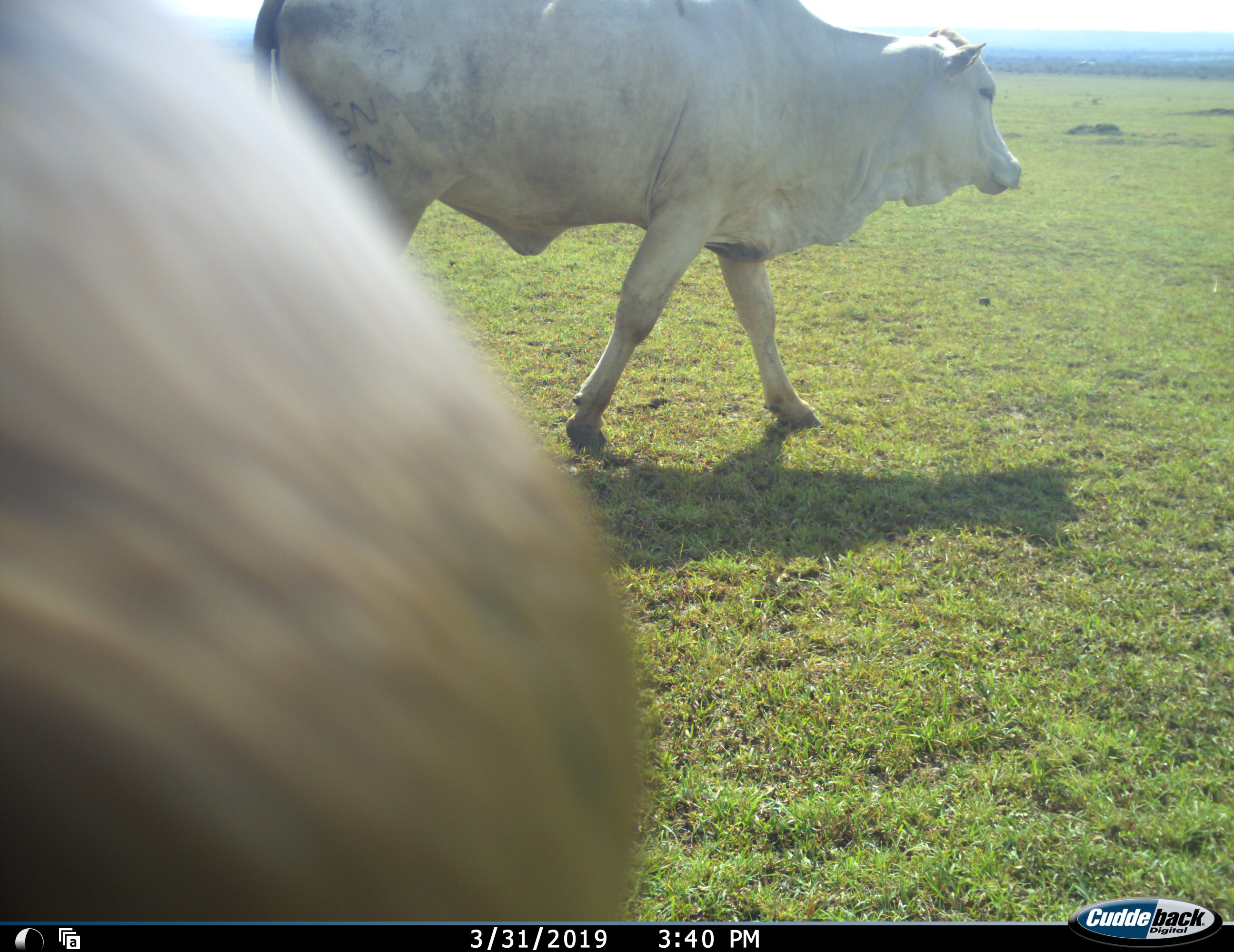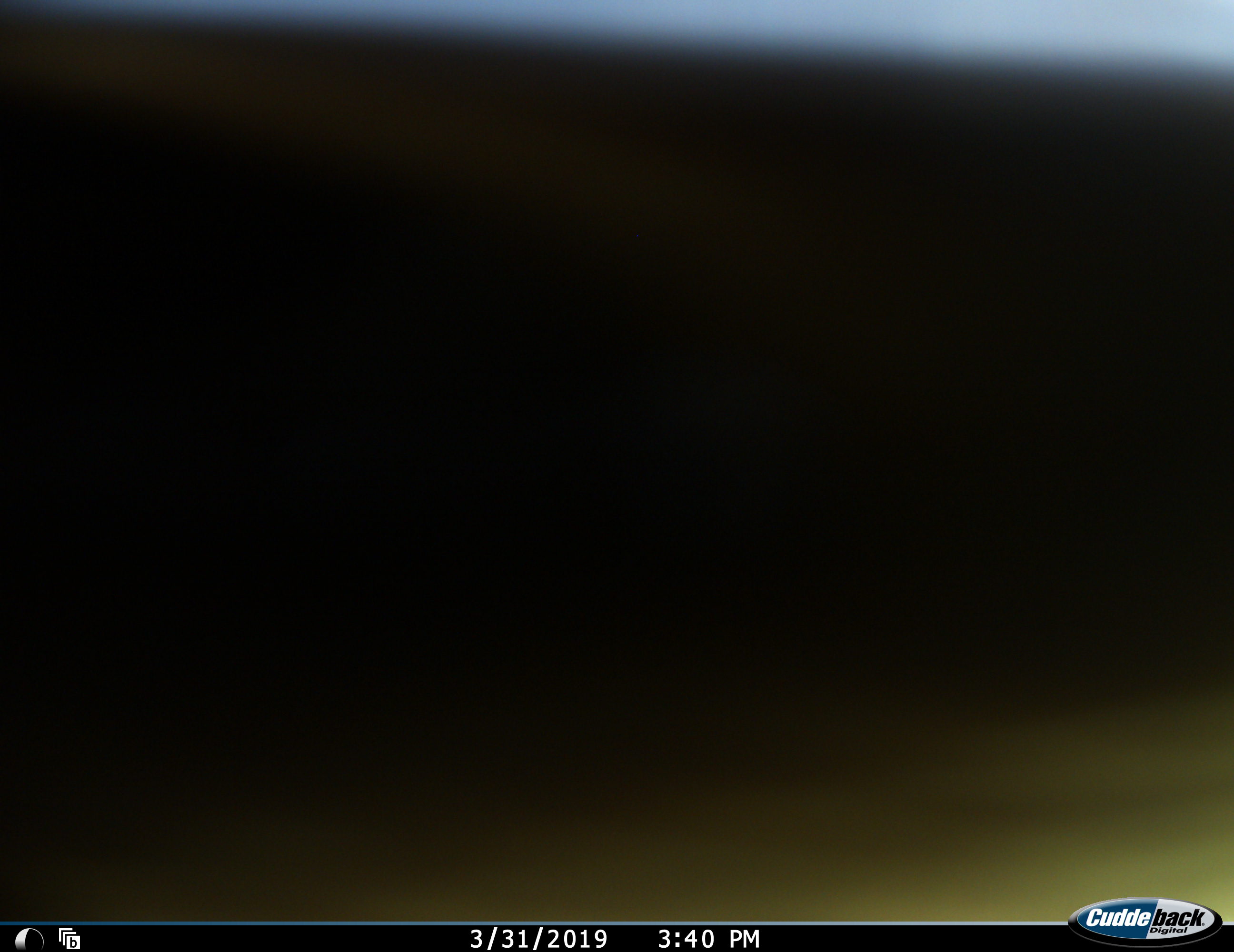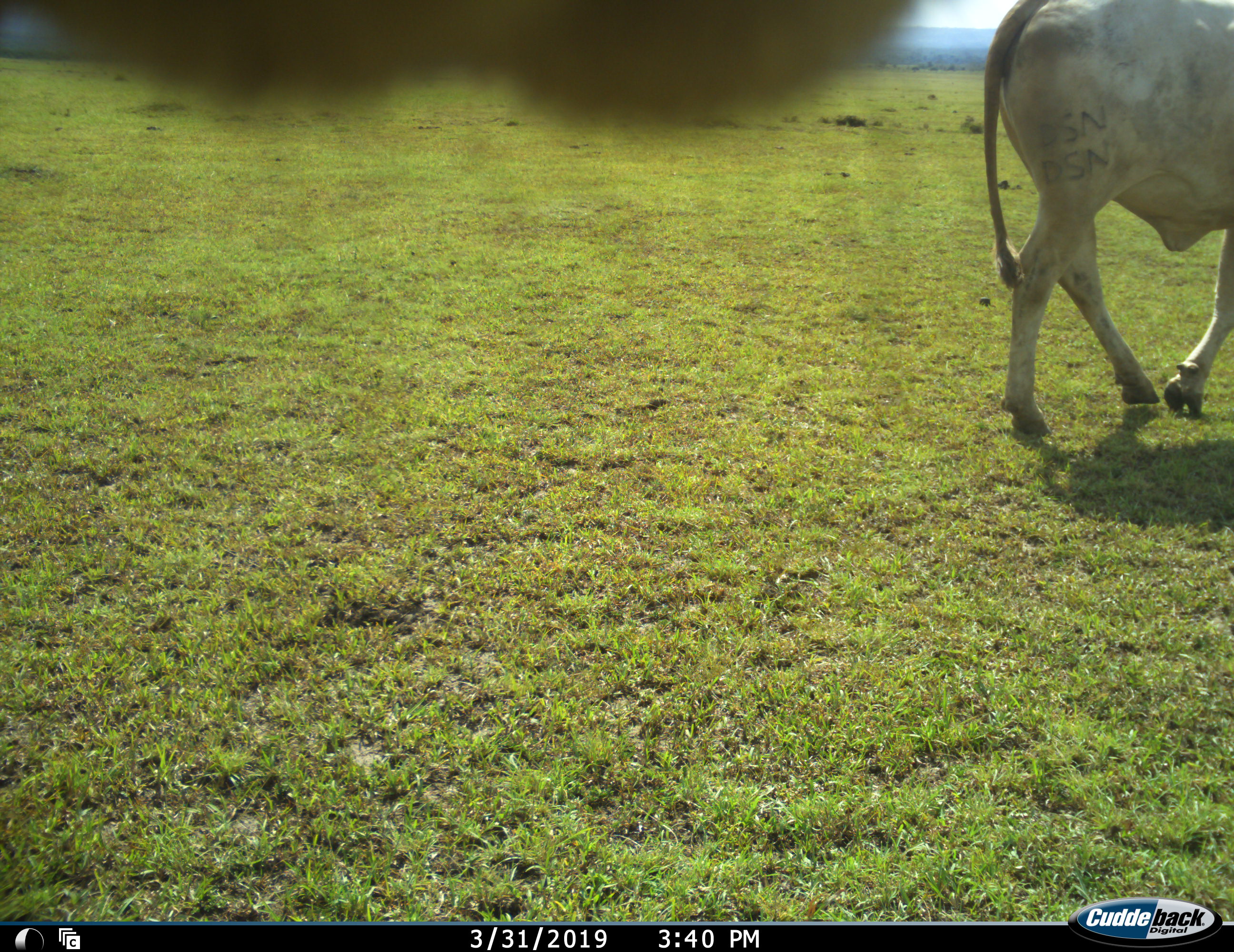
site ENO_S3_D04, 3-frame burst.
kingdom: Animalia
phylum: Chordata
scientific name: Vertebrata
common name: domestic animal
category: domesticanimal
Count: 2.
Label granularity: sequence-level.